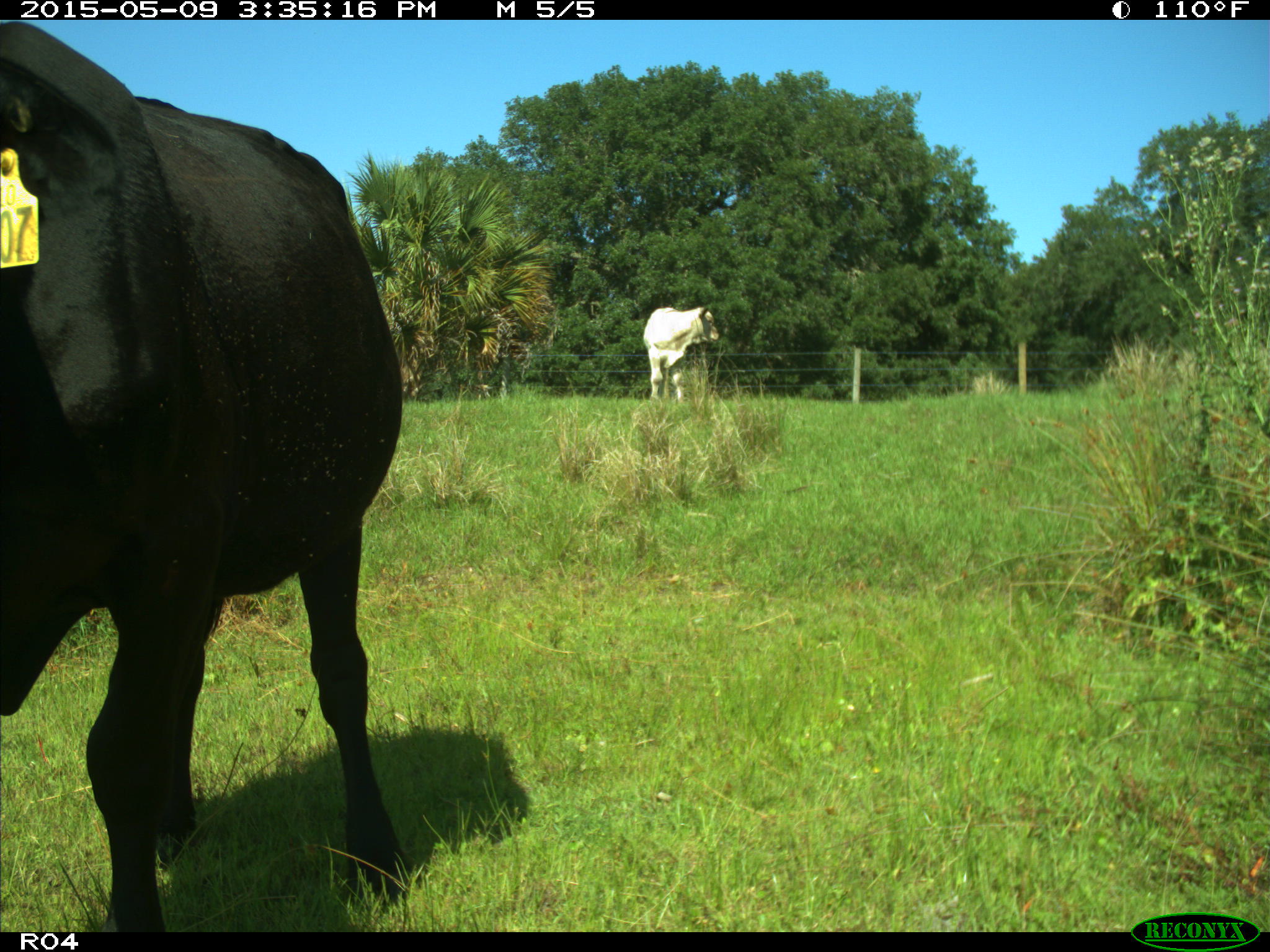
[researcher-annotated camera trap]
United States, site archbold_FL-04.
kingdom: Animalia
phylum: Chordata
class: Mammalia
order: Artiodactyla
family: Bovidae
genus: Bos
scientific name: Bos taurus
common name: domestic cow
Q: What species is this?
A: Bos taurus (domestic cow).